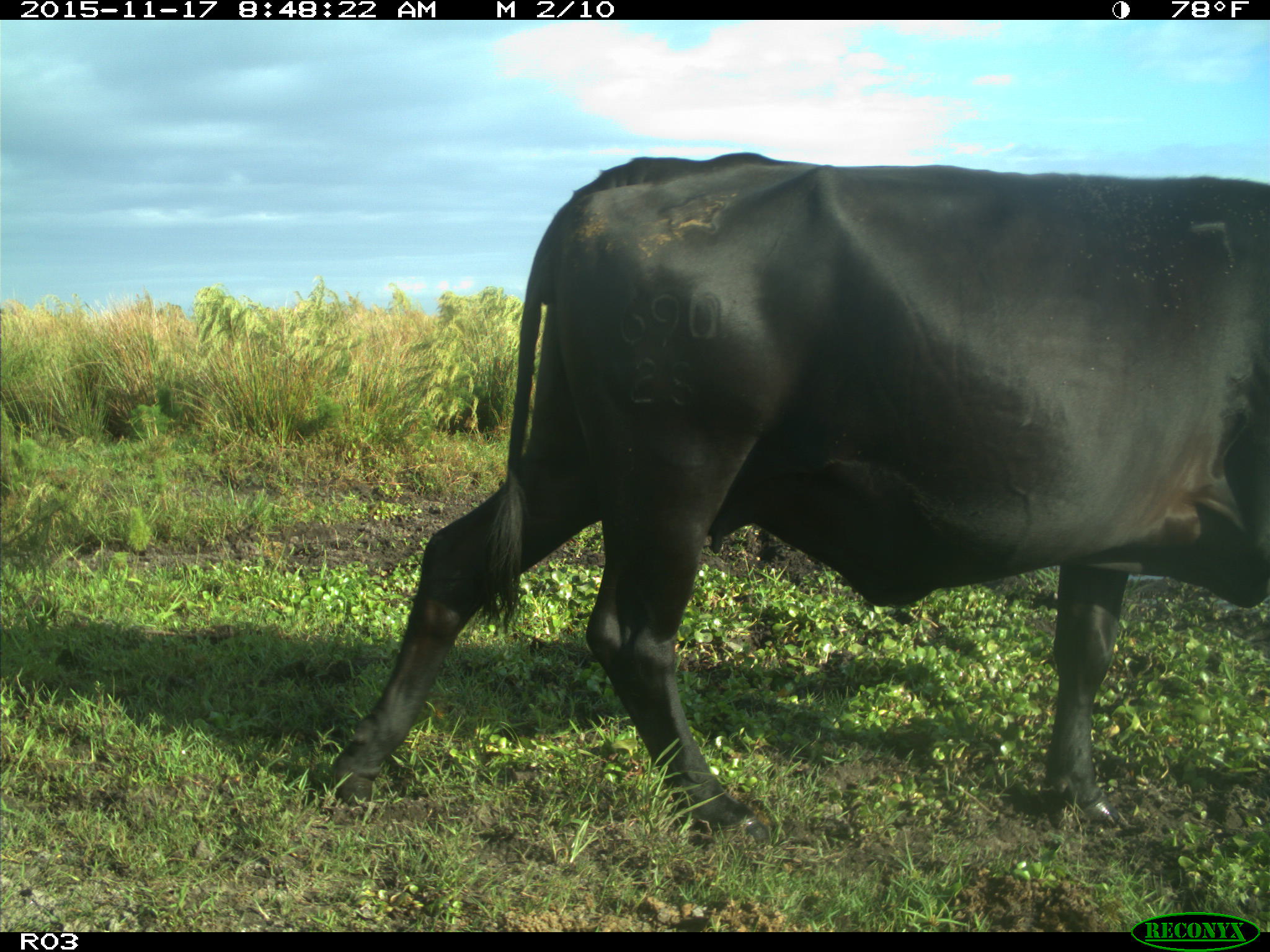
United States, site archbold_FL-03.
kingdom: Animalia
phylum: Chordata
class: Mammalia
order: Artiodactyla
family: Bovidae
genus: Bos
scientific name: Bos taurus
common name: domestic cow